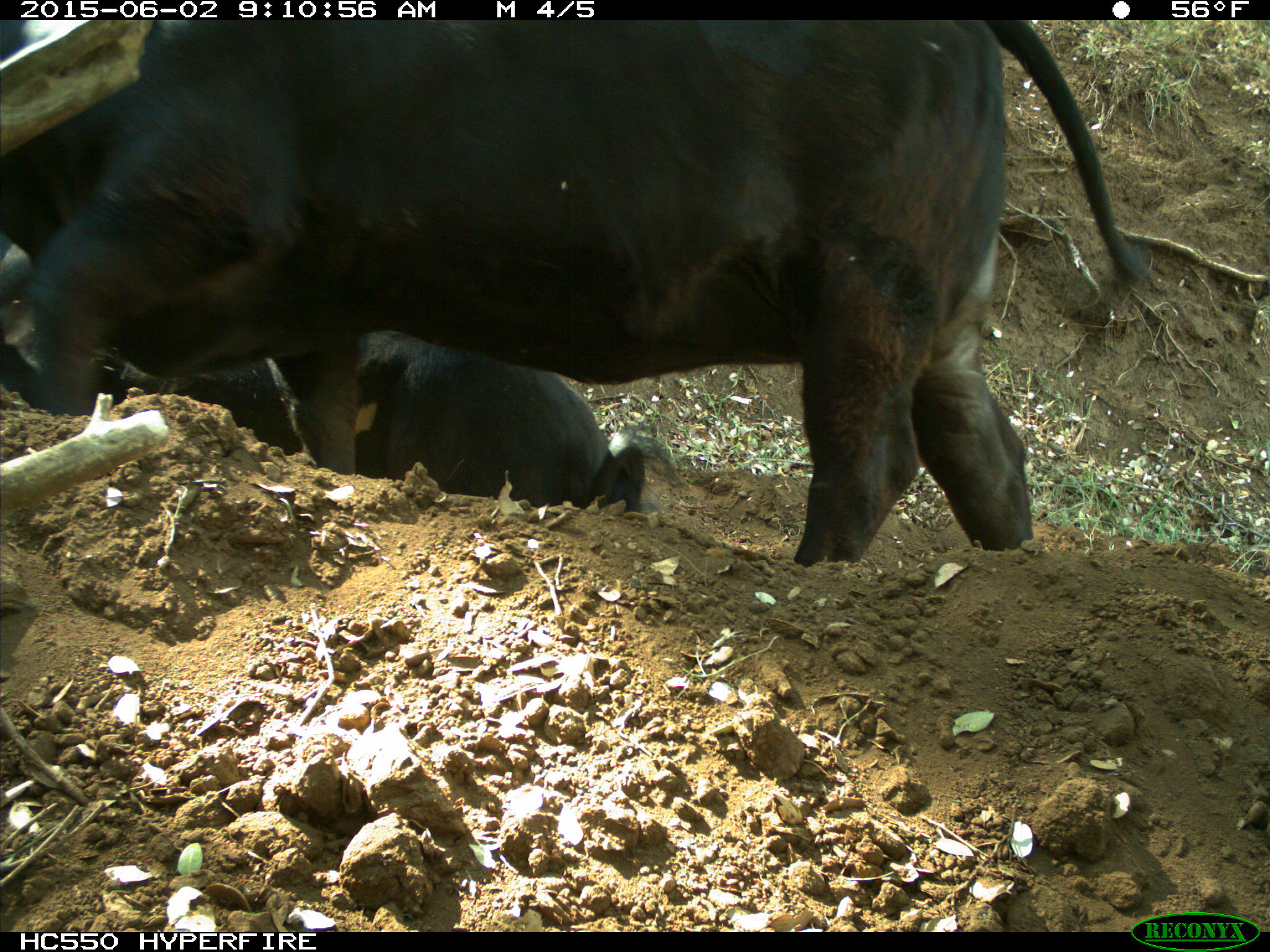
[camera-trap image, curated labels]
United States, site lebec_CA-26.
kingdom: Animalia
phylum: Chordata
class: Mammalia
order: Artiodactyla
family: Bovidae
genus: Bos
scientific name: Bos taurus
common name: domestic cow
Bos taurus (domestic cow).